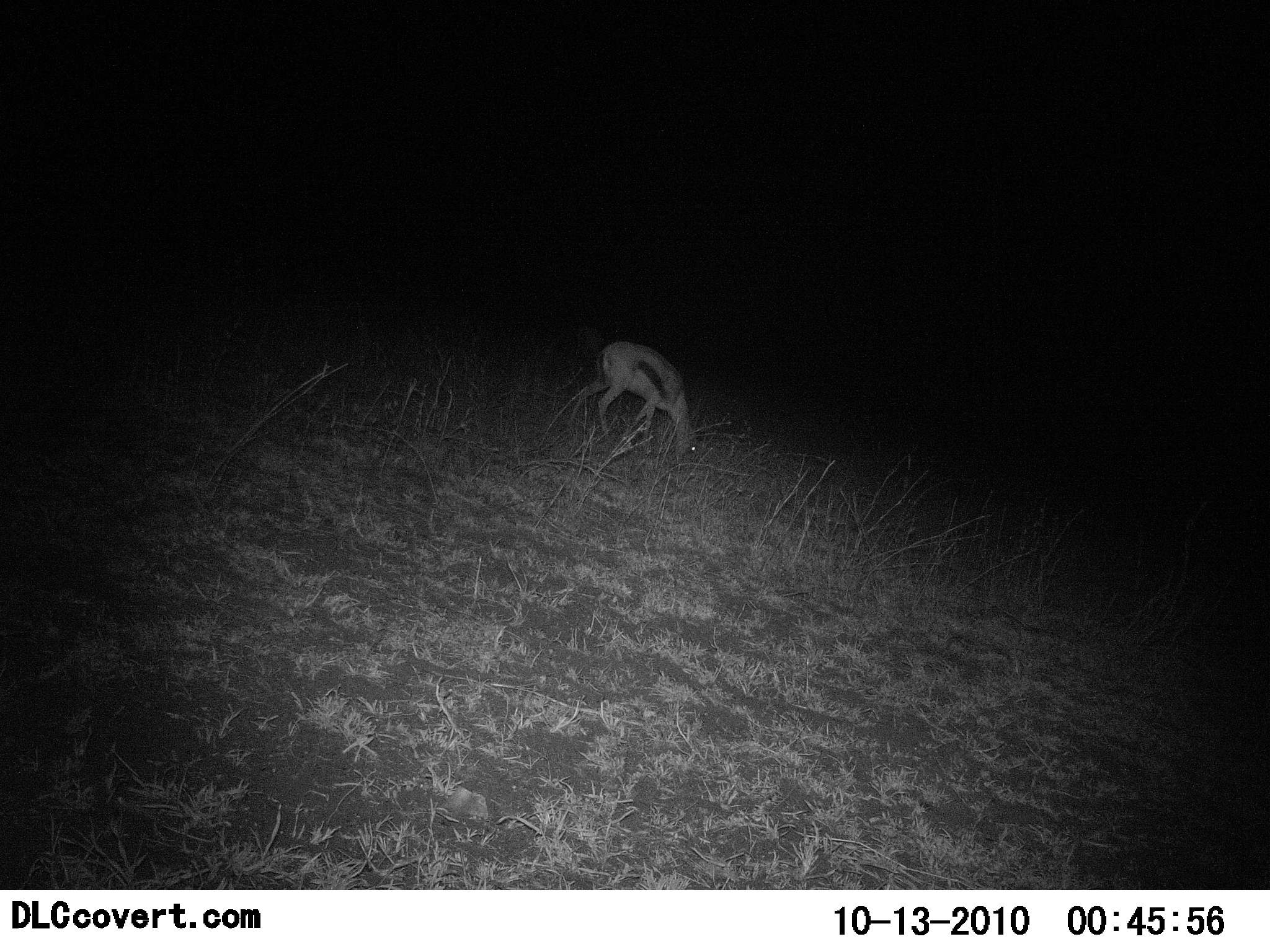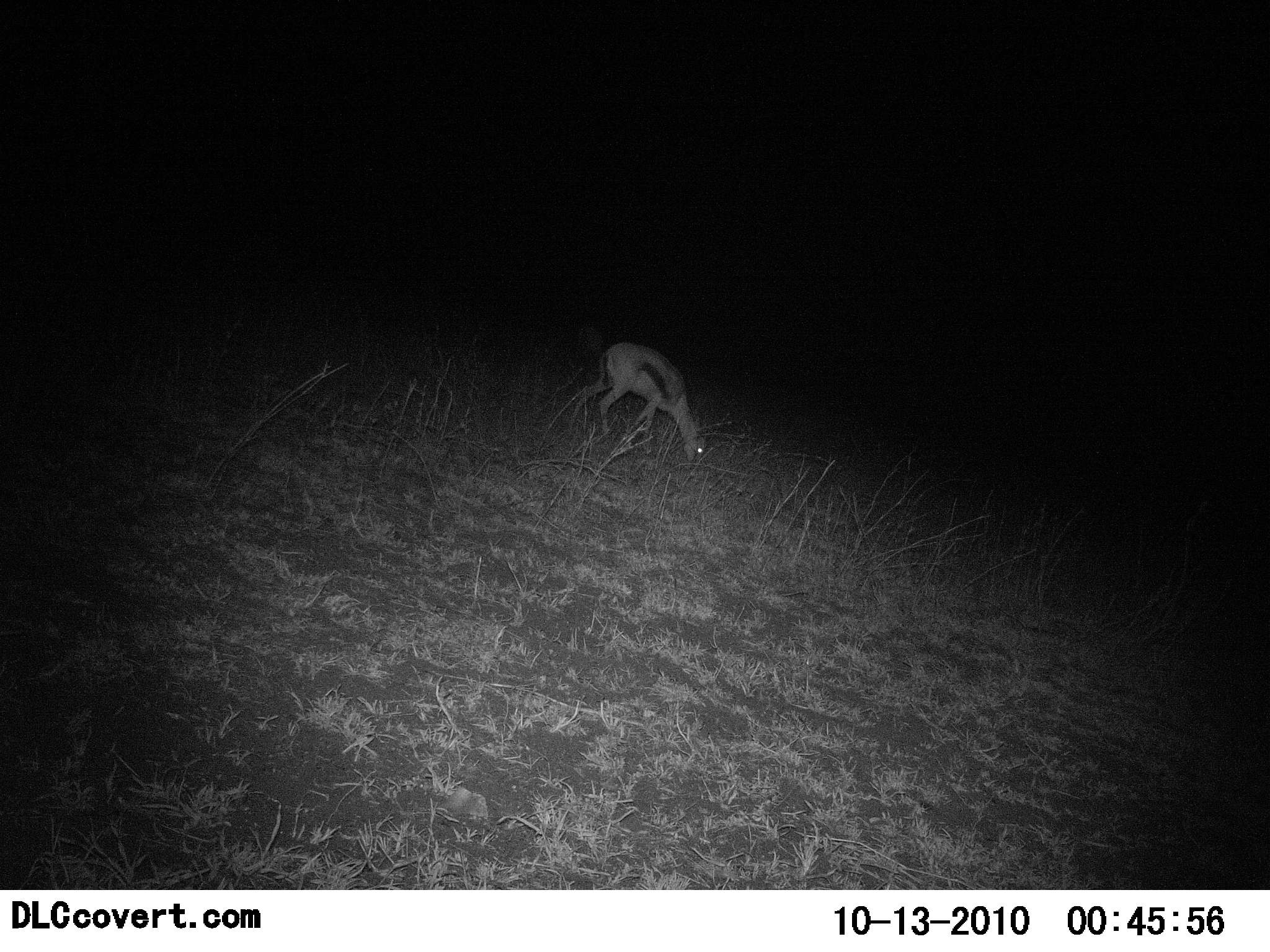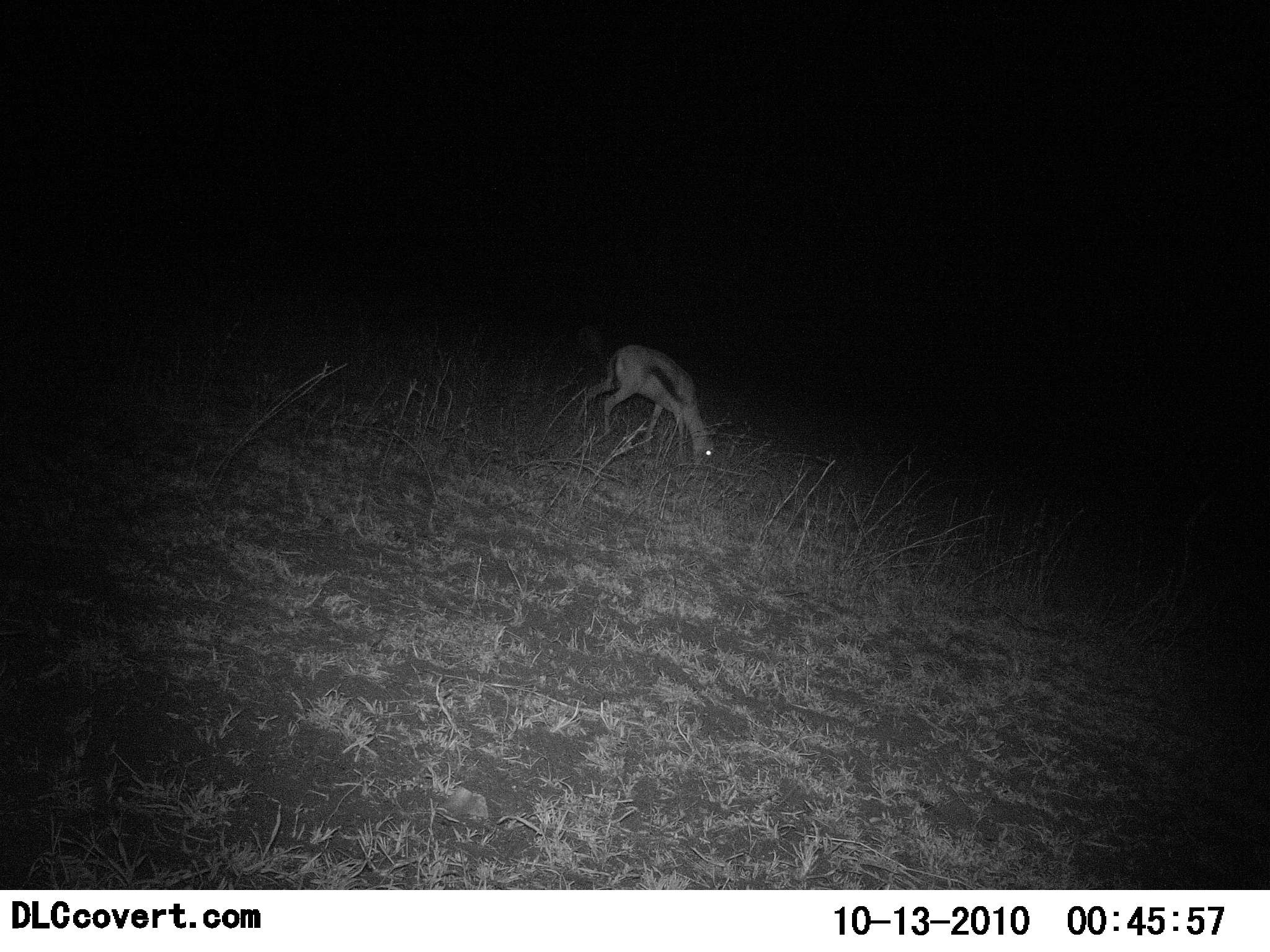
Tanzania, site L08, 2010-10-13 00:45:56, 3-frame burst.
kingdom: Animalia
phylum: Chordata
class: Mammalia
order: Artiodactyla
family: Bovidae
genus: Eudorcas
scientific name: Eudorcas thomsonii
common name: thomson's gazelle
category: gazellethomsons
Gazellethomsons (thomson's gazelle) (Eudorcas thomsonii), count 1. Behavior (volunteer vote fractions): standing 6%, resting 0%, moving 0%, interacting 0%. Young present (vote fraction): 6%. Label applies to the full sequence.